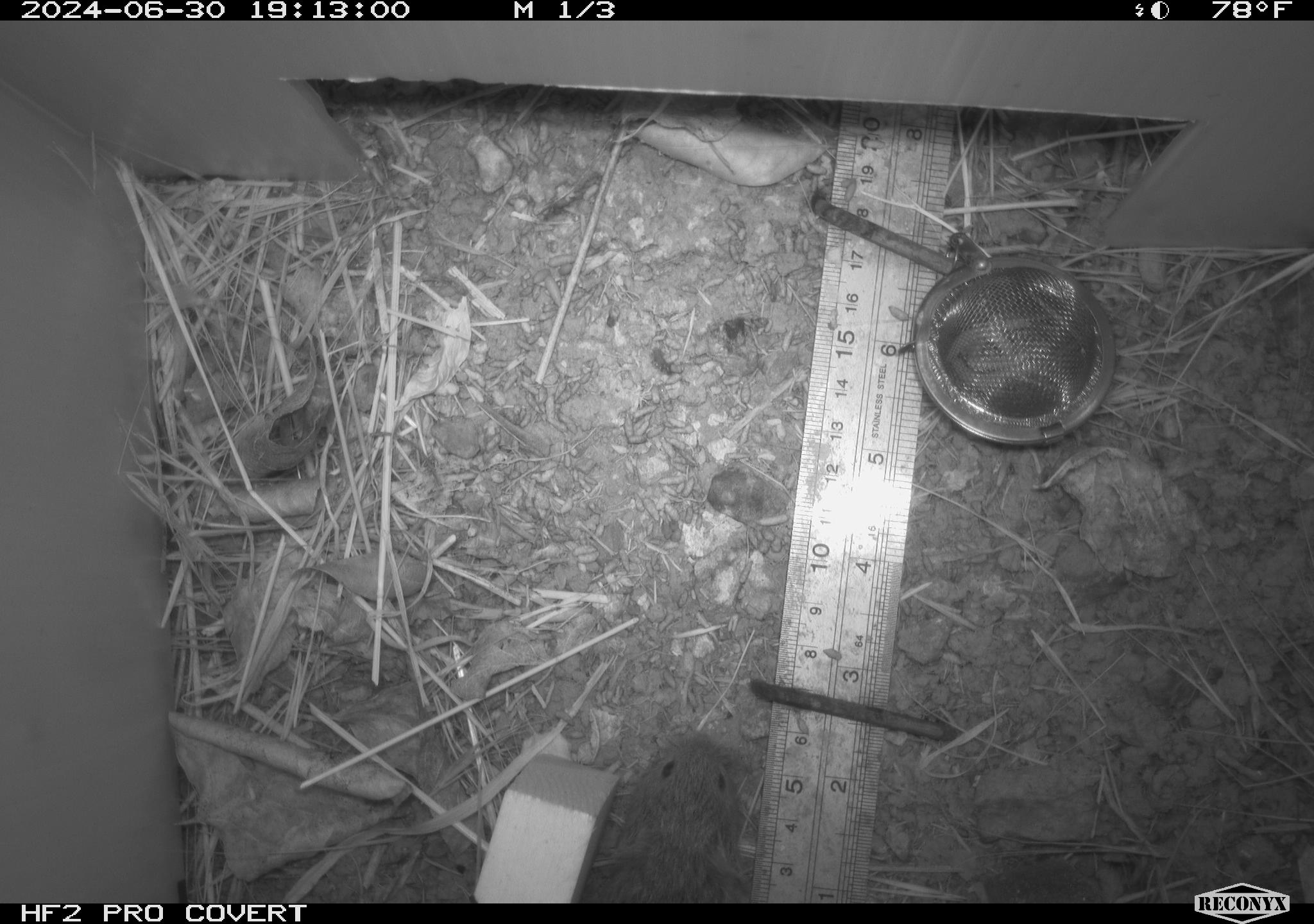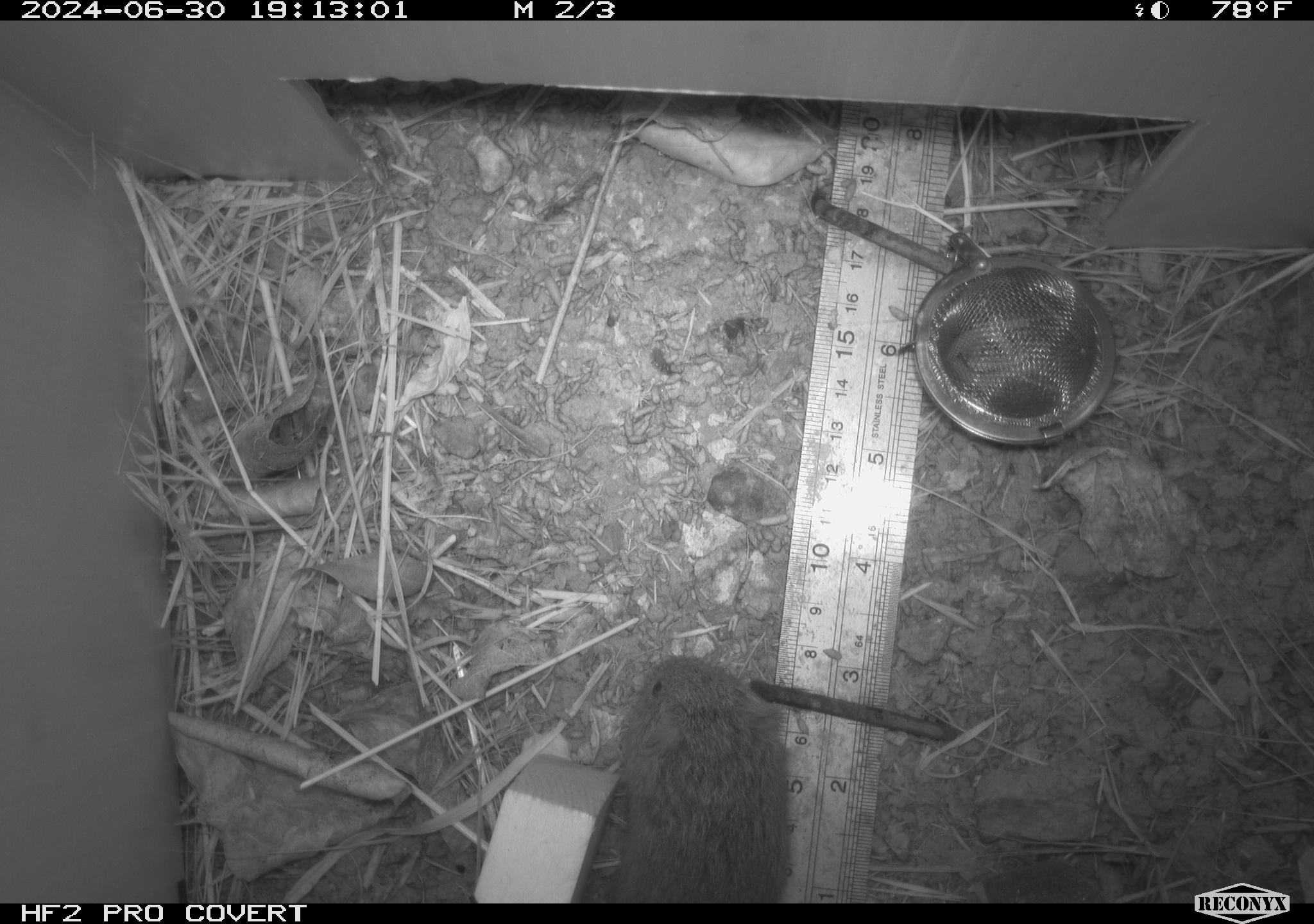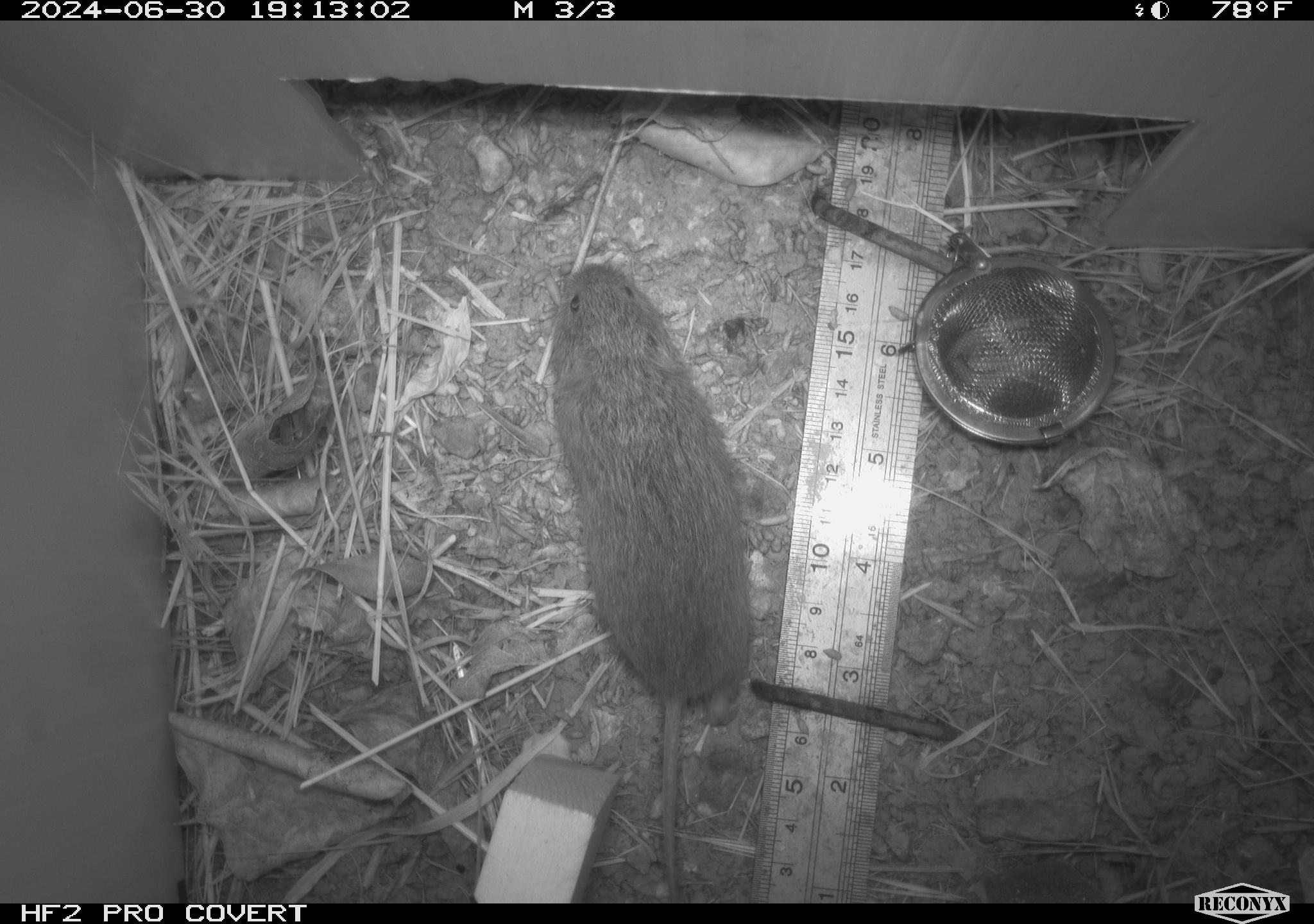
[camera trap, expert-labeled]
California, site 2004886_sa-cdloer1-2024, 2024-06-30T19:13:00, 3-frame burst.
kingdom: Animalia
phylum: Chordata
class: Mammalia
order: Rodentia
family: Cricetidae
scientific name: Arvicolinae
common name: voles, lemmings, and muskrats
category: arvicolinae subfamily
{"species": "arvicolinae subfamily (voles, lemmings, and muskrats) (Arvicolinae)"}